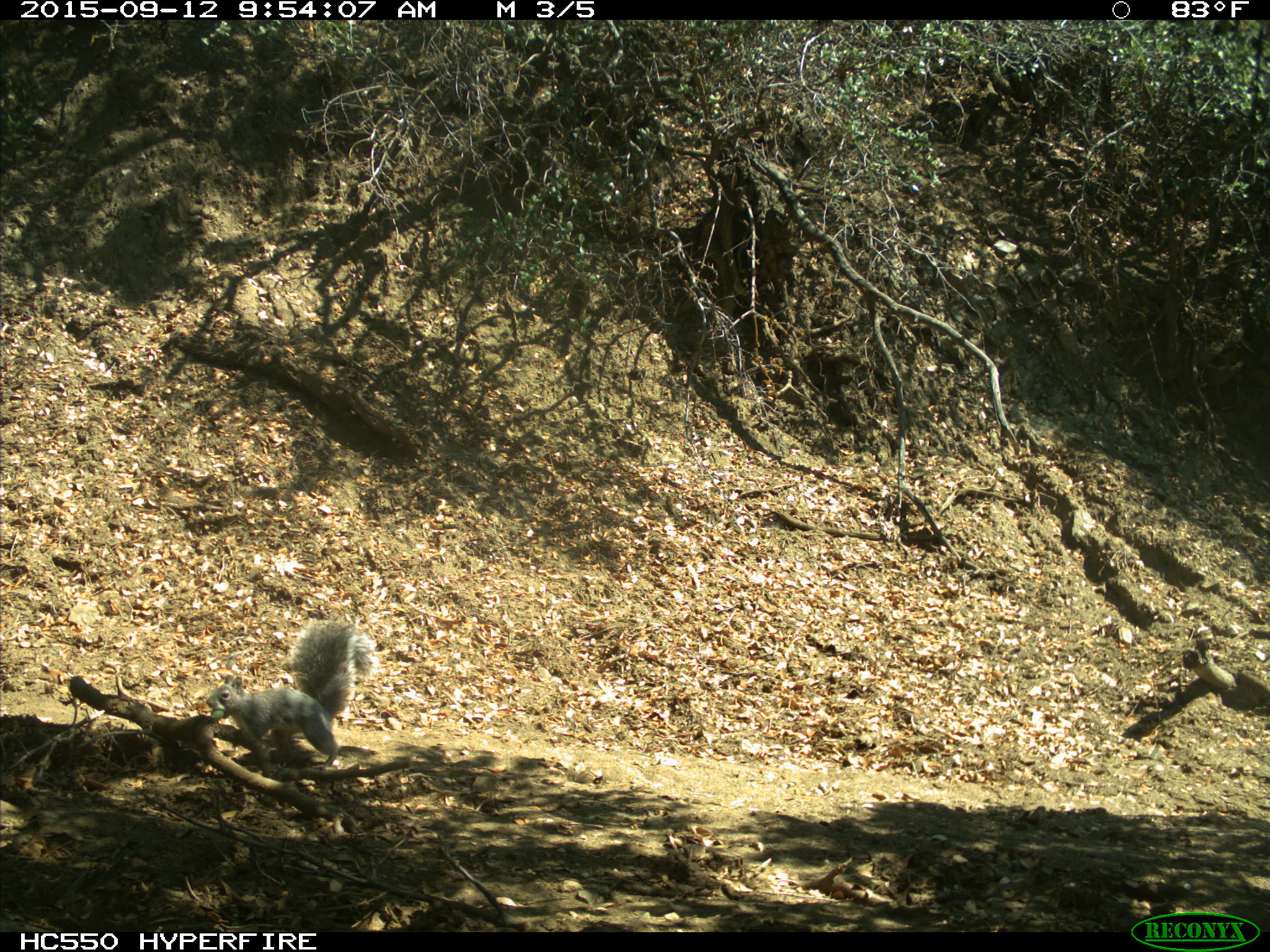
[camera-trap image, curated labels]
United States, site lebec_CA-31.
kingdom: Animalia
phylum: Chordata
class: Mammalia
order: Rodentia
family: Sciuridae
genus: Sciurus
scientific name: Sciurus carolinensis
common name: eastern gray squirrel